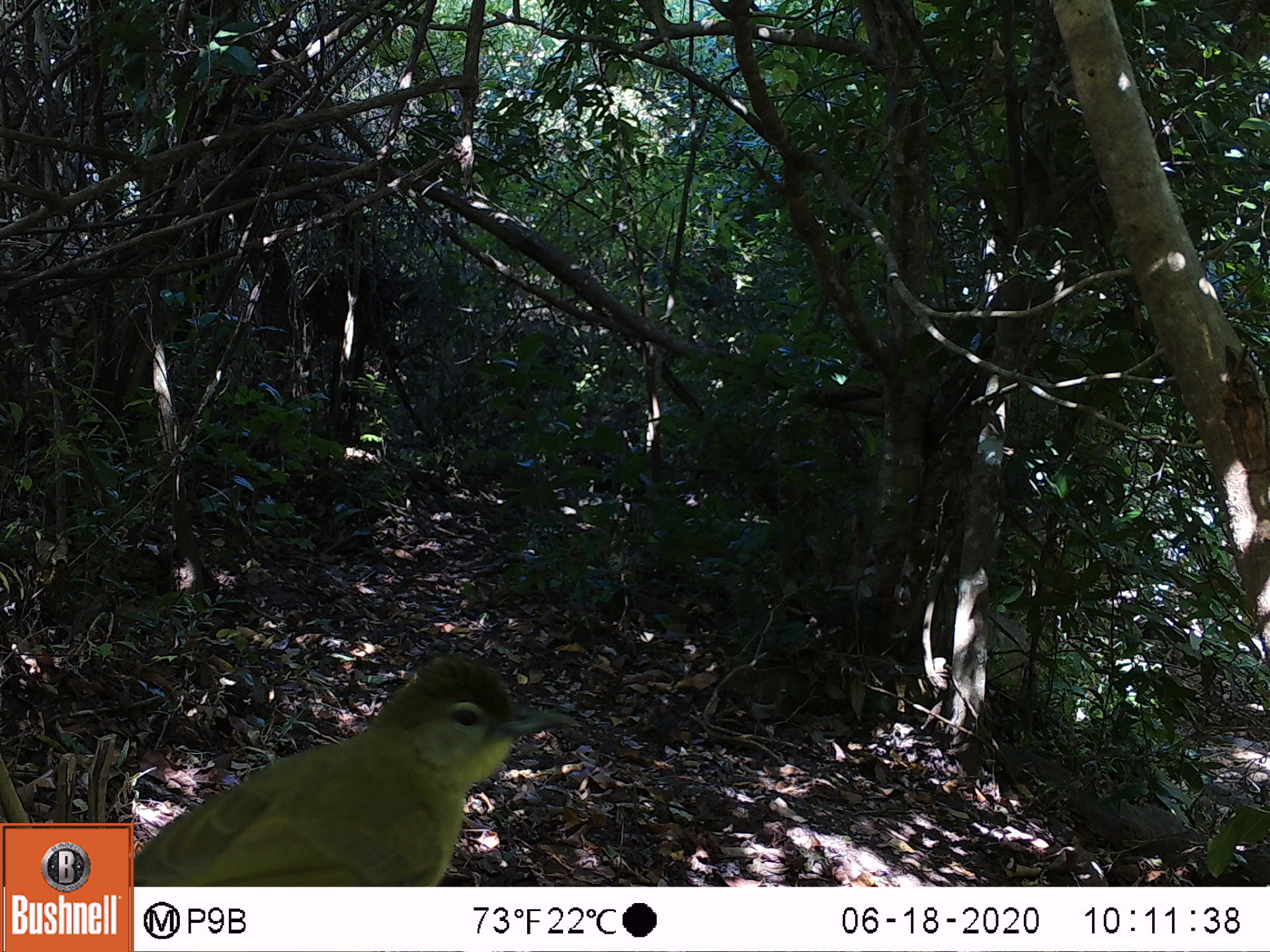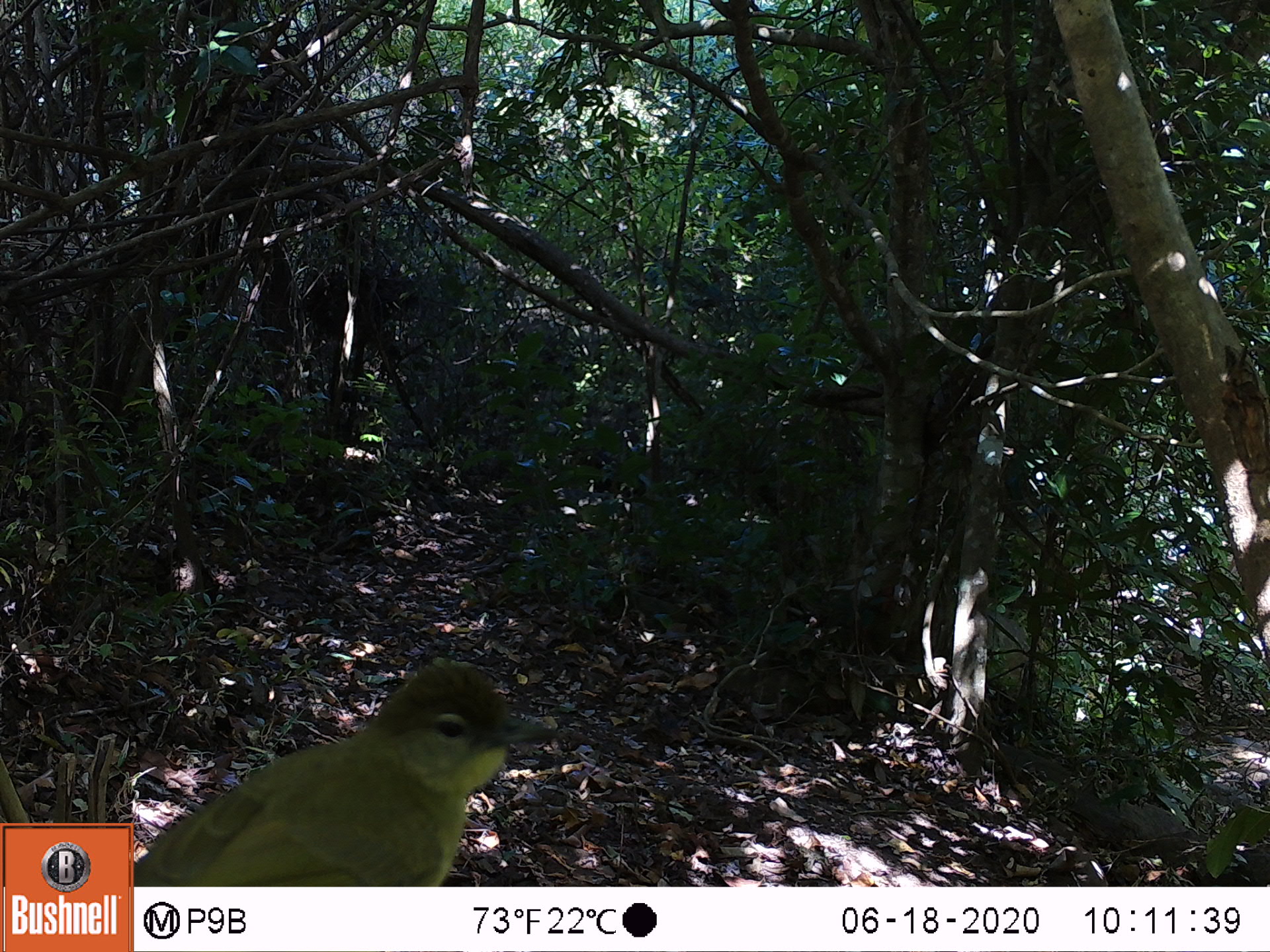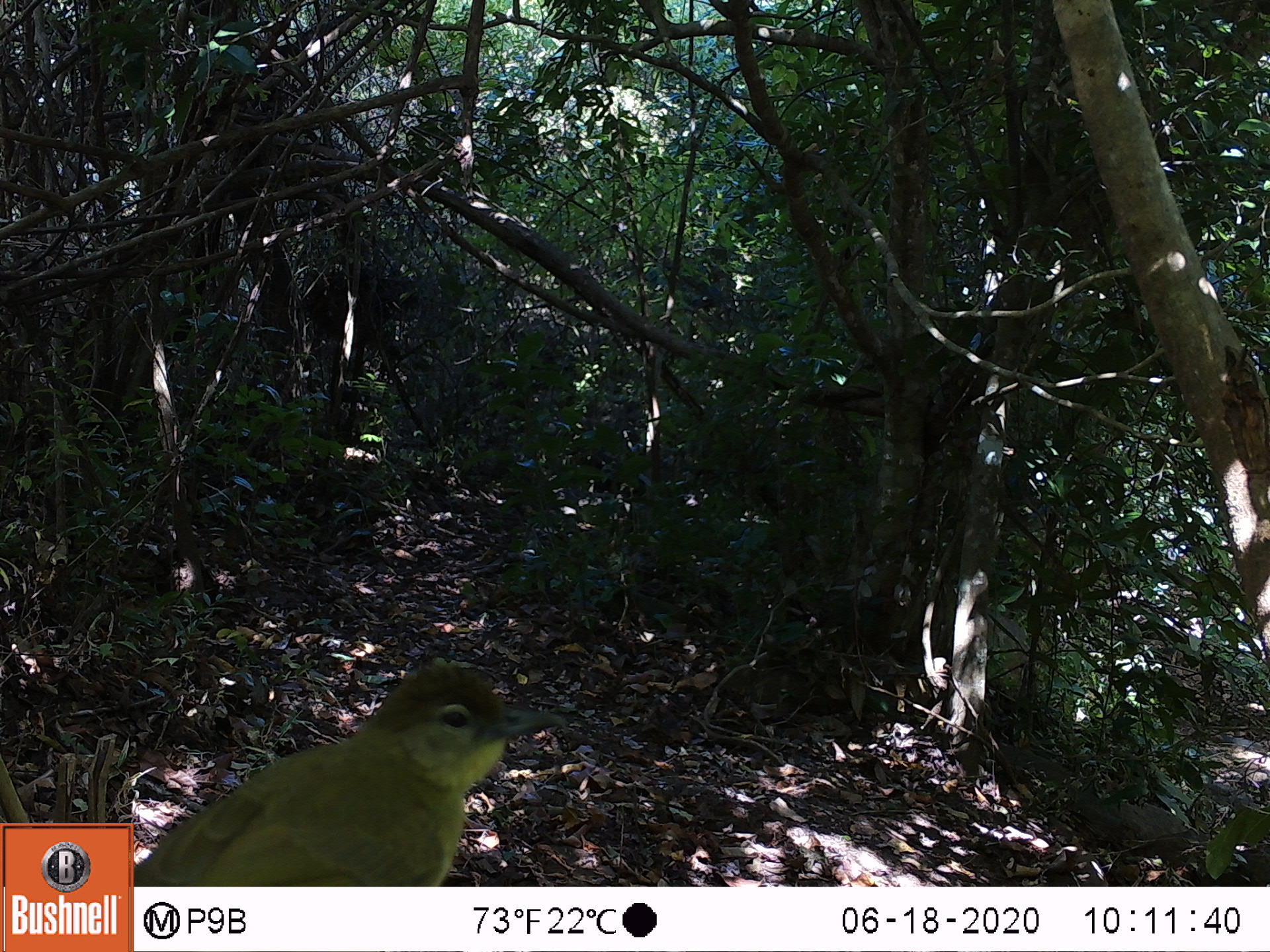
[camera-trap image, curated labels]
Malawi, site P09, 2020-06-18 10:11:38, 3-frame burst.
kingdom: Animalia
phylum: Chordata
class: Aves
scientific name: Aves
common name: bird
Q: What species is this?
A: Bird (Aves).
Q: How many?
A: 1.